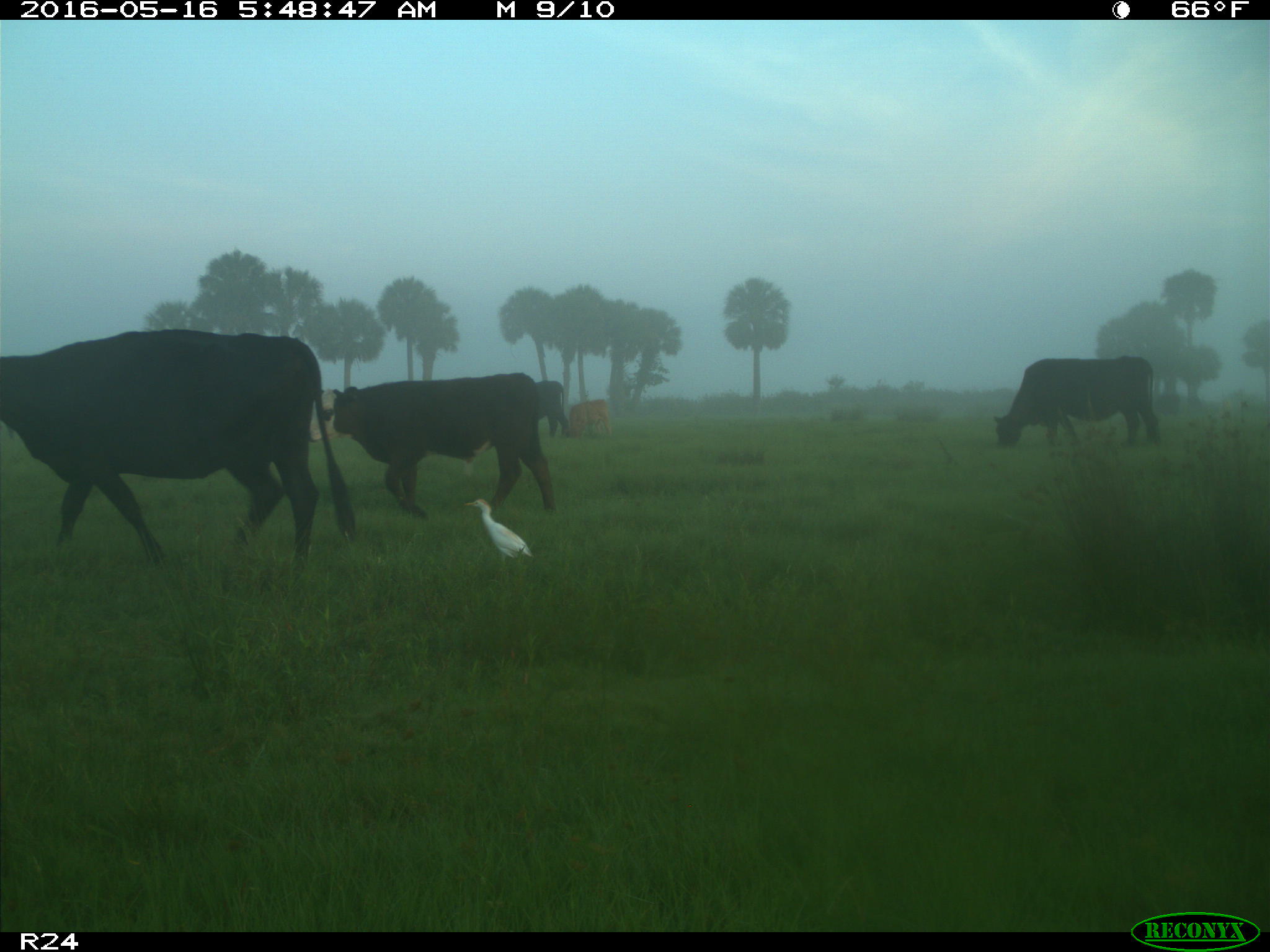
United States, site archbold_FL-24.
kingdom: Animalia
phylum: Chordata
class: Mammalia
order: Artiodactyla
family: Bovidae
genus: Bos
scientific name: Bos taurus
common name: domestic cow